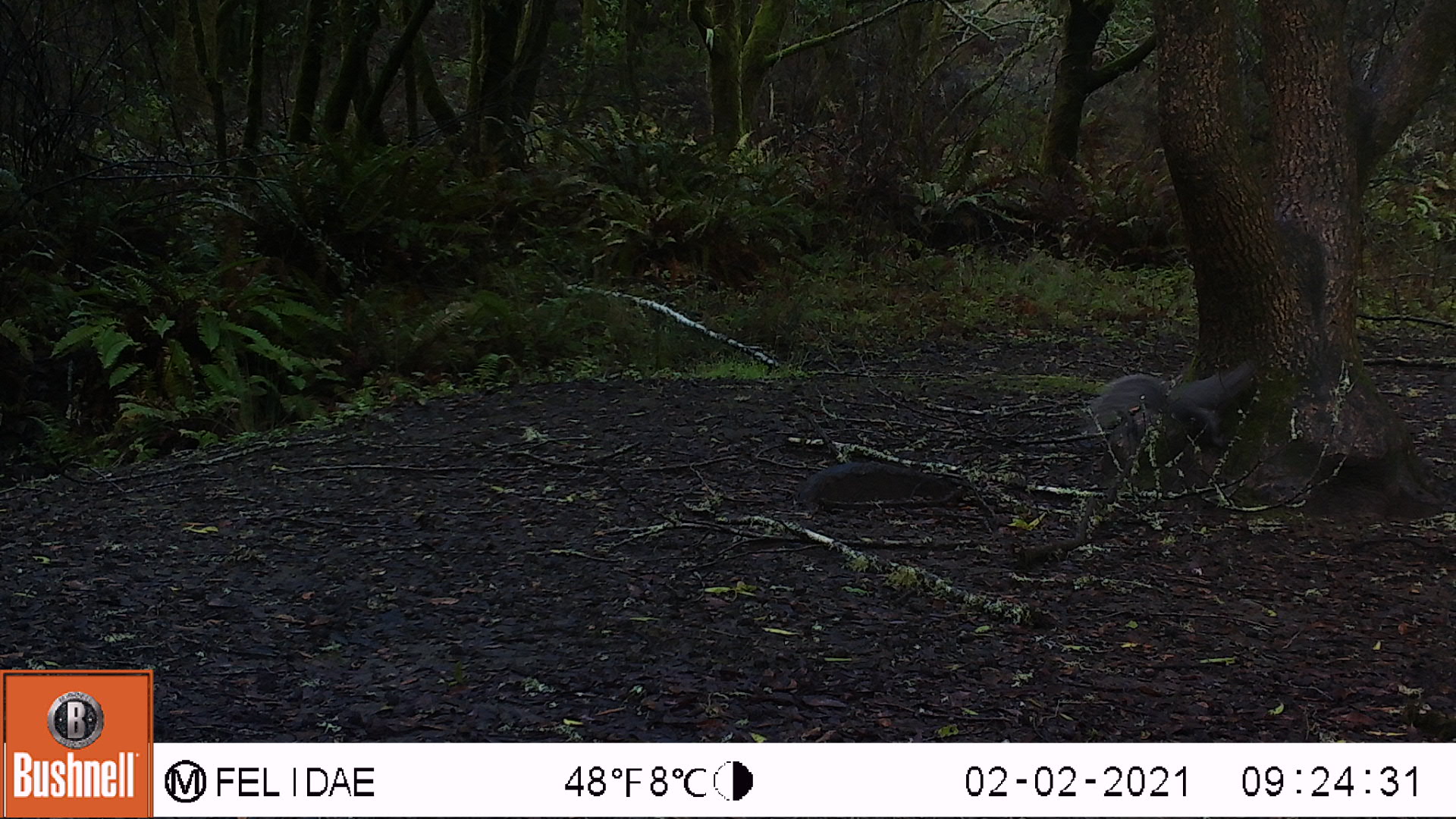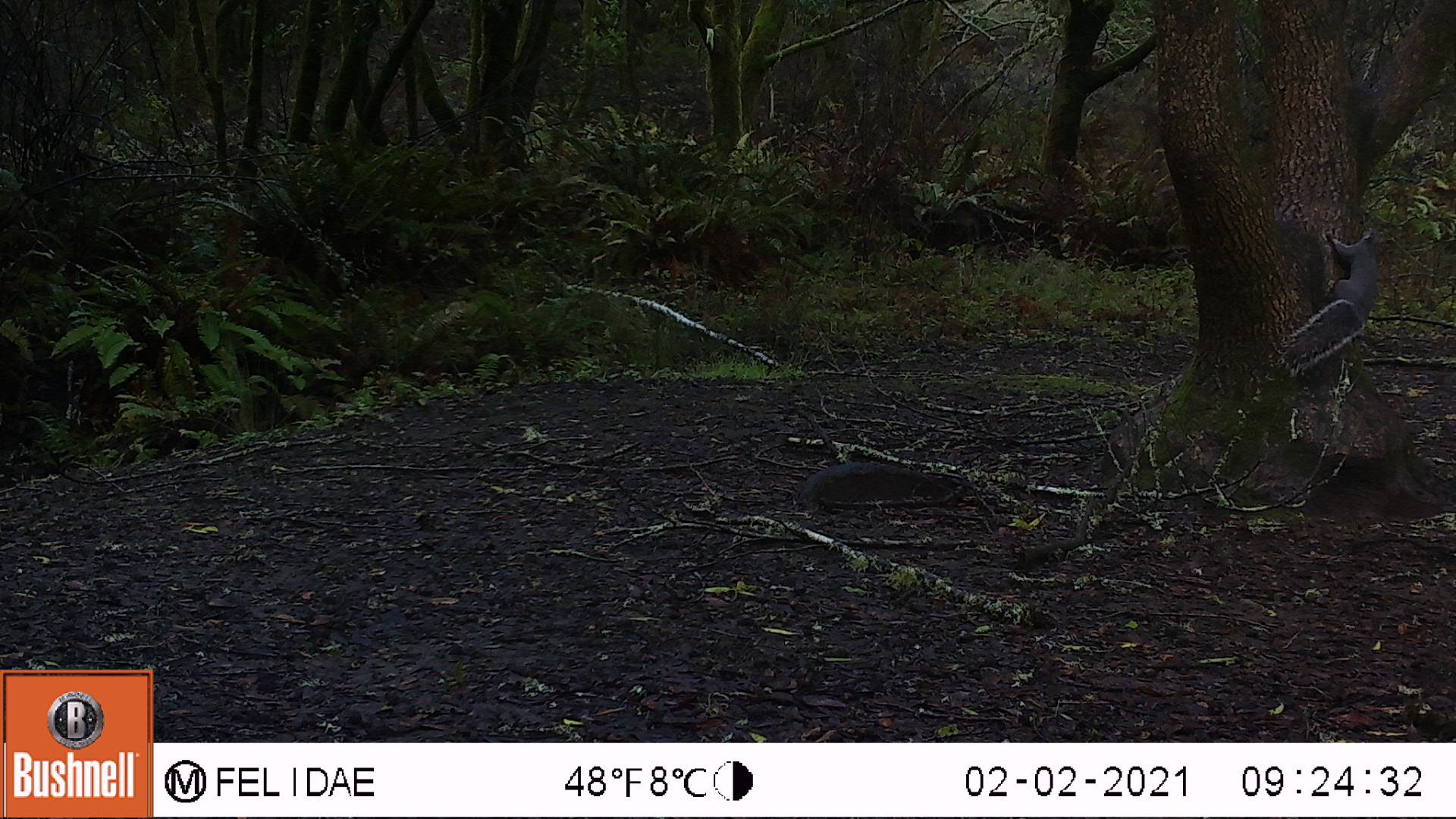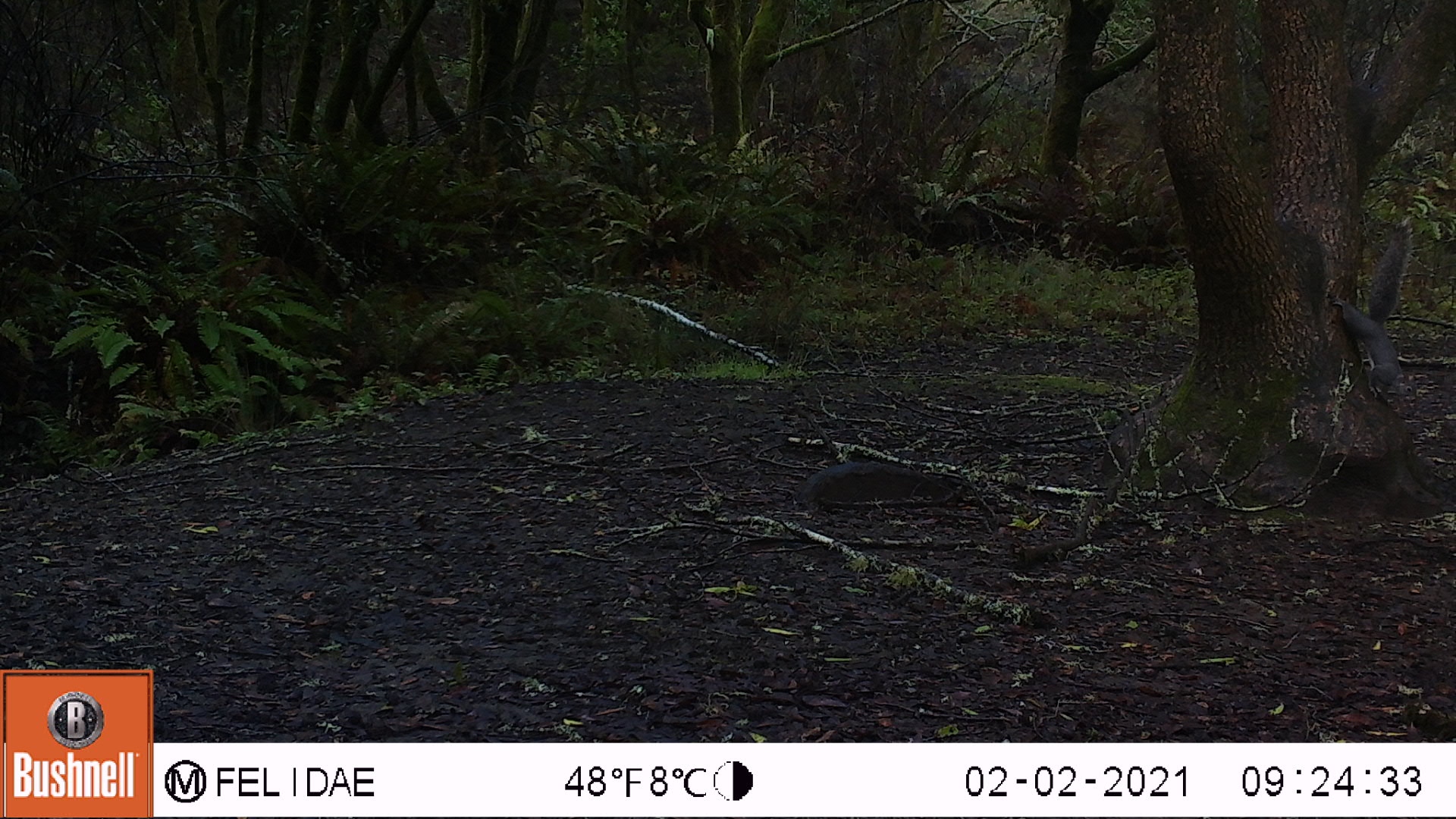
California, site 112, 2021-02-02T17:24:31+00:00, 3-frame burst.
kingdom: Animalia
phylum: Chordata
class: Mammalia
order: Rodentia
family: Sciuridae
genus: Sciurus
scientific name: Sciurus griseus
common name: western gray squirrel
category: western grey squirrel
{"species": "western grey squirrel (western gray squirrel) (Sciurus griseus)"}